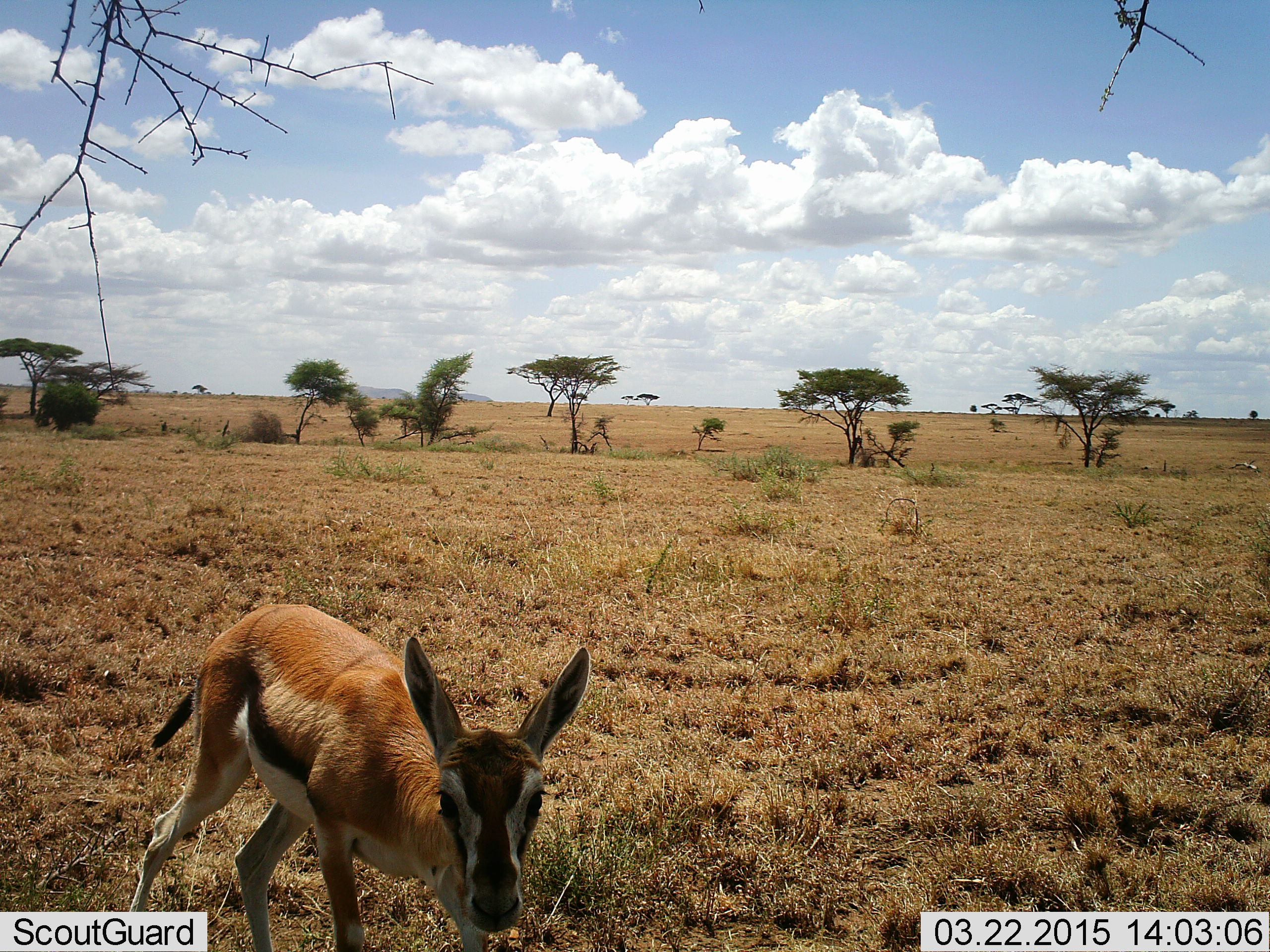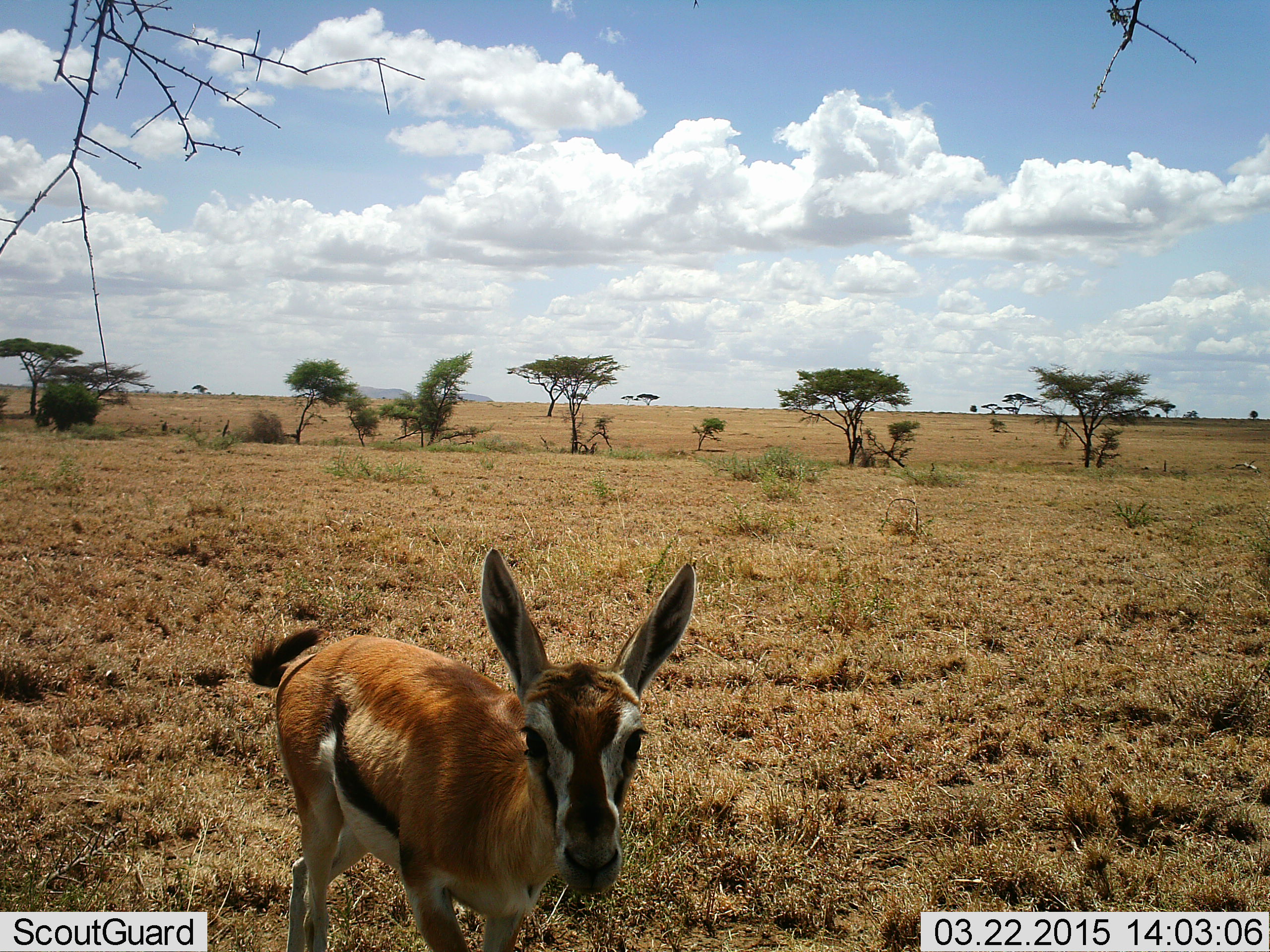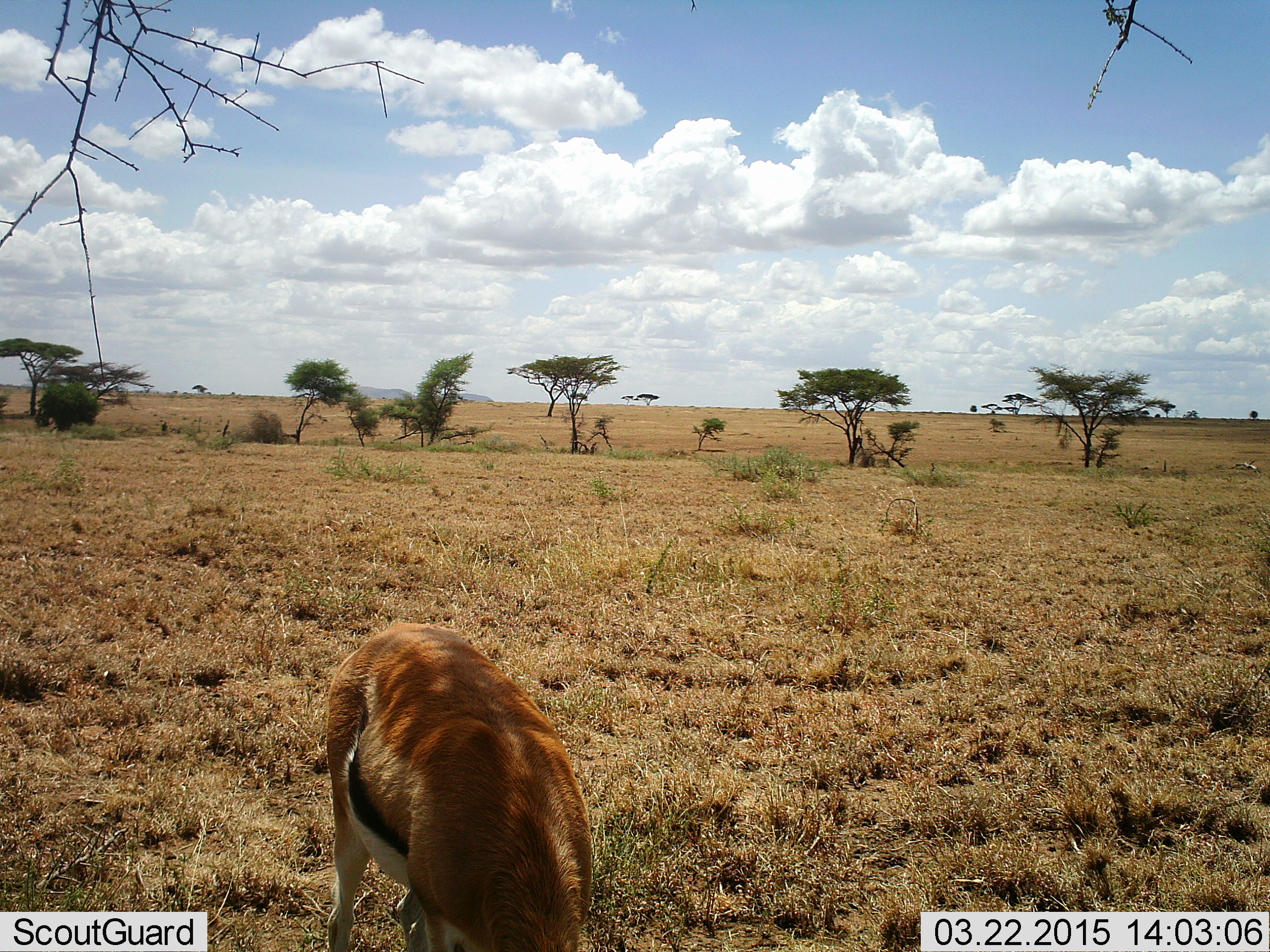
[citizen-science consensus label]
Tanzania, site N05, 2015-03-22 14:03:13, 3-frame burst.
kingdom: Animalia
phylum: Chordata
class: Mammalia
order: Artiodactyla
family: Bovidae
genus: Eudorcas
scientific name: Eudorcas thomsonii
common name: thomson's gazelle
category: gazellethomsons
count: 1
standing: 40%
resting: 0%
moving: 60%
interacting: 0%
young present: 30%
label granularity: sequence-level